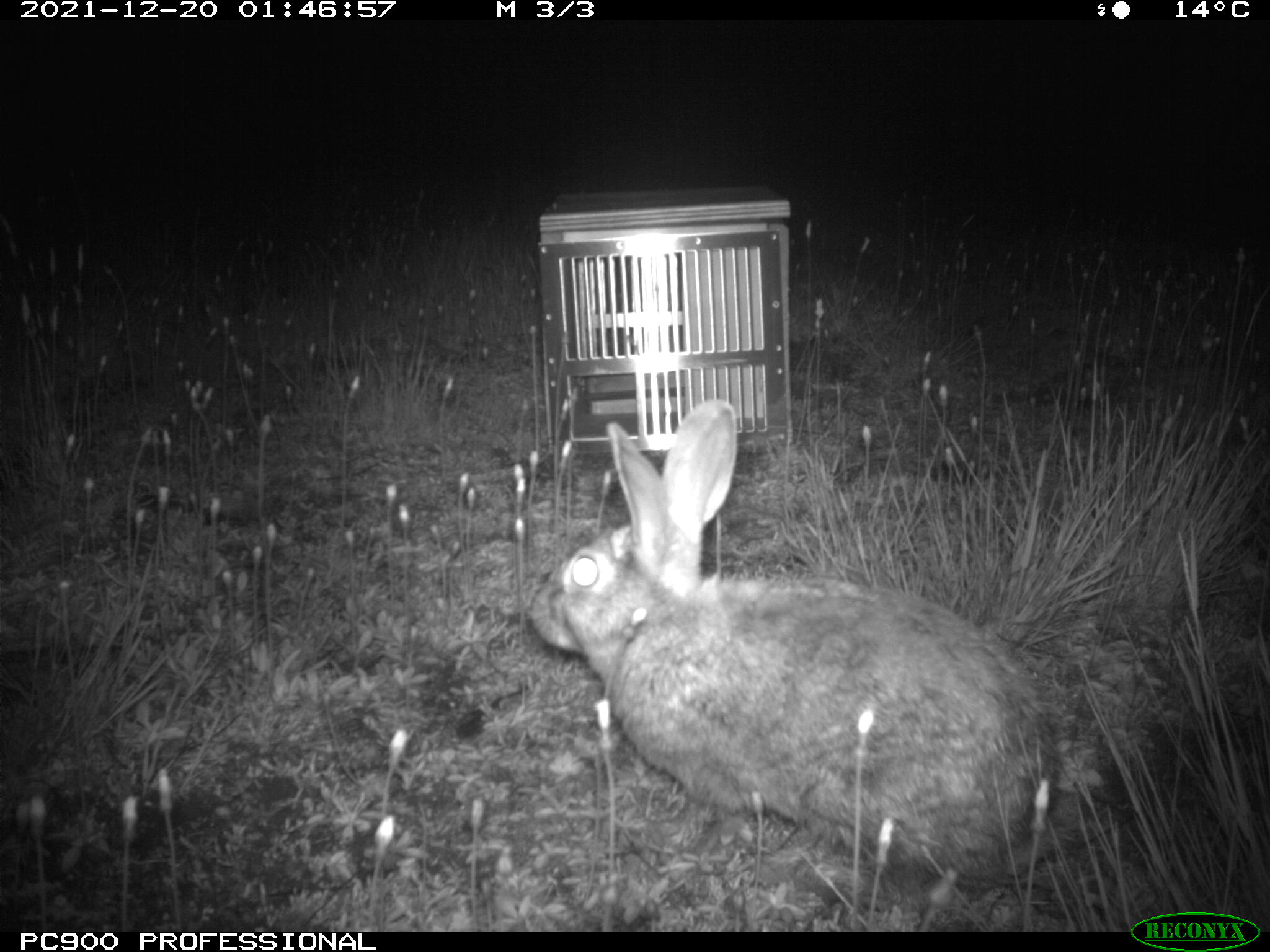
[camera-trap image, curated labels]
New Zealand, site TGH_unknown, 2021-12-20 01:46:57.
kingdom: Animalia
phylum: Chordata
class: Mammalia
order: Lagomorpha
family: Leporidae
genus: Oryctolagus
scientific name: Oryctolagus cuniculus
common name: european rabbit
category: rabbit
Rabbit (european rabbit) (Oryctolagus cuniculus).